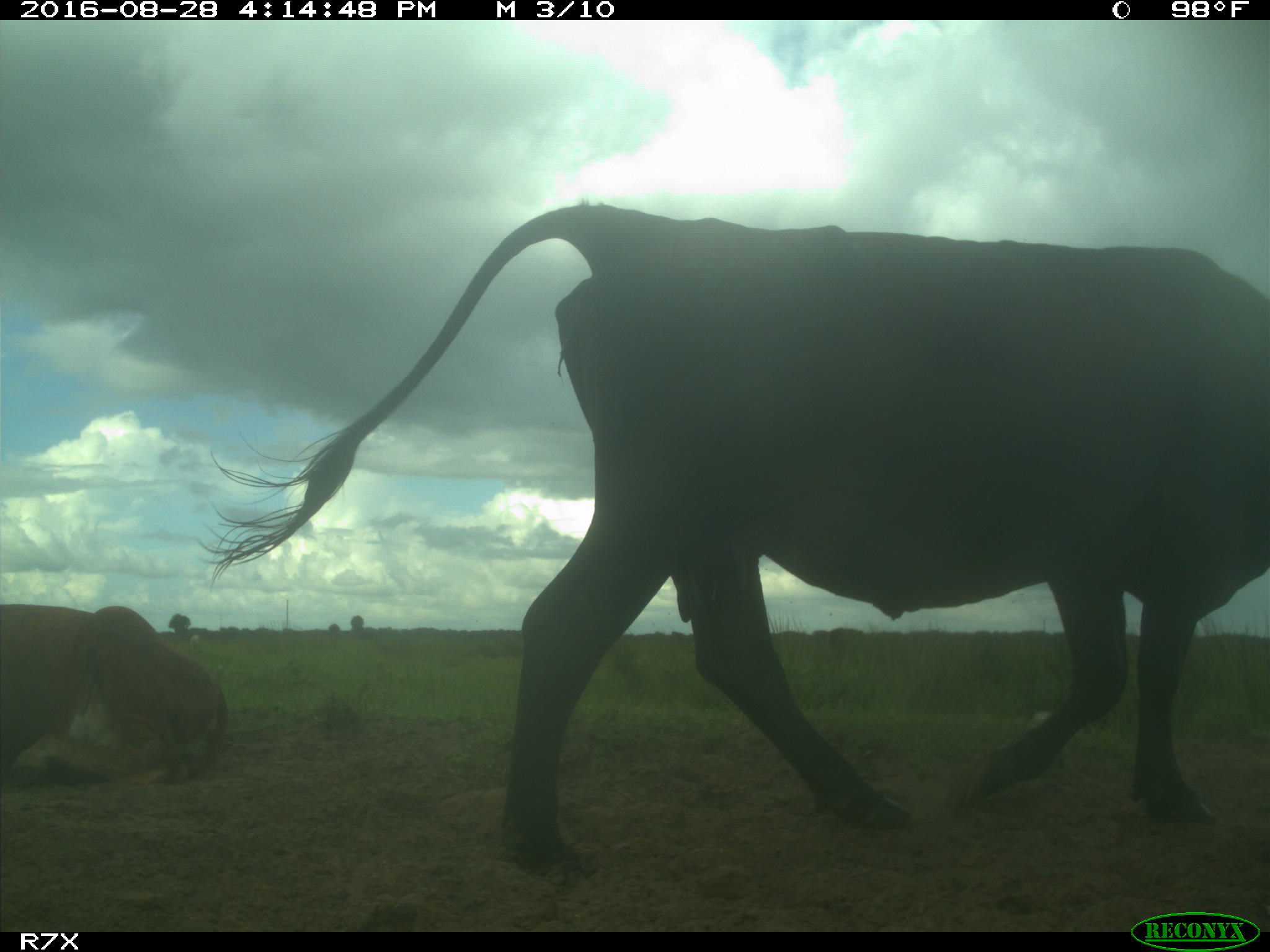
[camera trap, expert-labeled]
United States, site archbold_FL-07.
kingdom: Animalia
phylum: Chordata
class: Mammalia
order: Artiodactyla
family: Bovidae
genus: Bos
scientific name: Bos taurus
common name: domestic cow